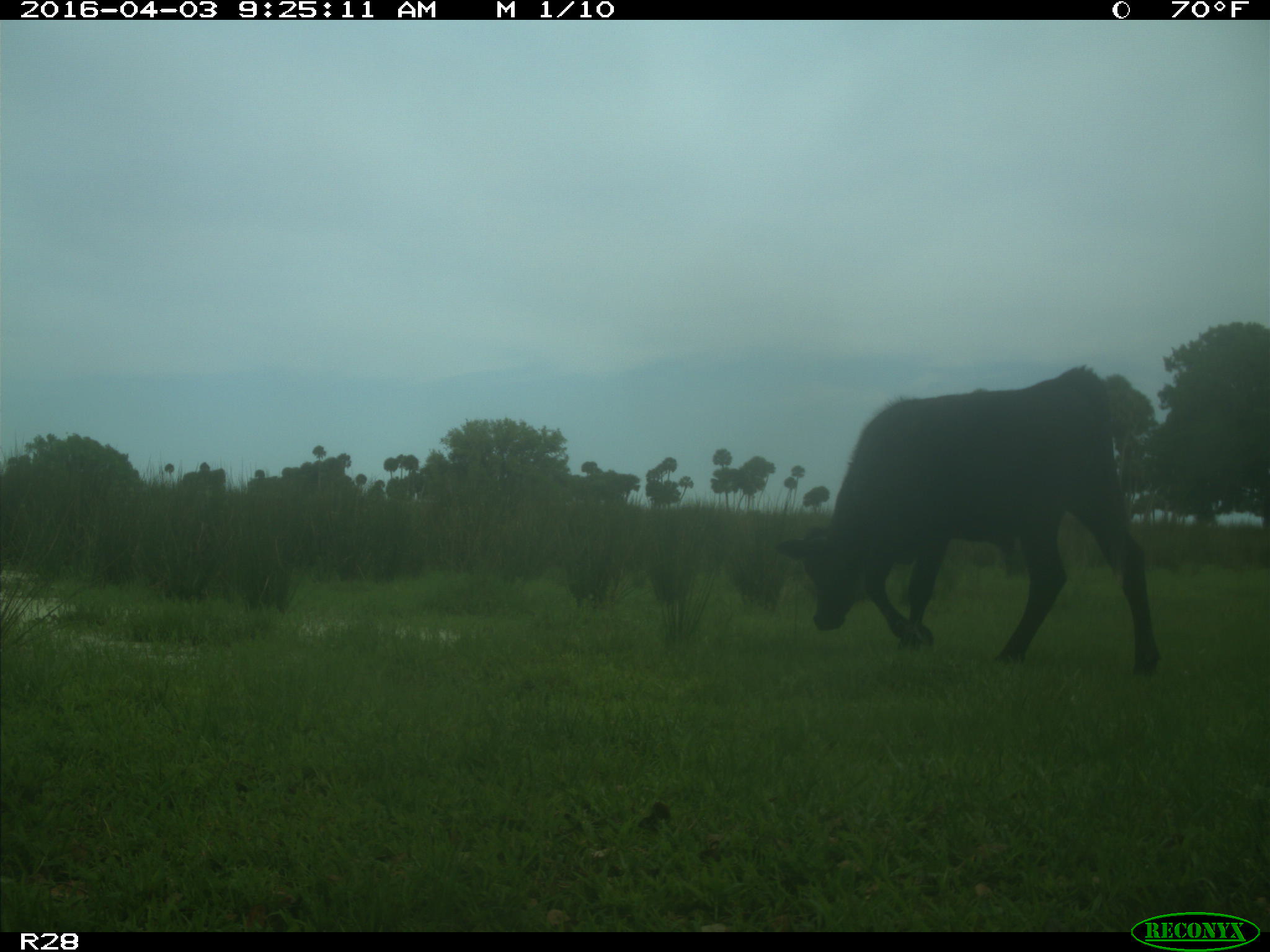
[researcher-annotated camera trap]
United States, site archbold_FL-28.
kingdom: Animalia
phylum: Chordata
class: Mammalia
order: Artiodactyla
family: Bovidae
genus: Bos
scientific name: Bos taurus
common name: domestic cow